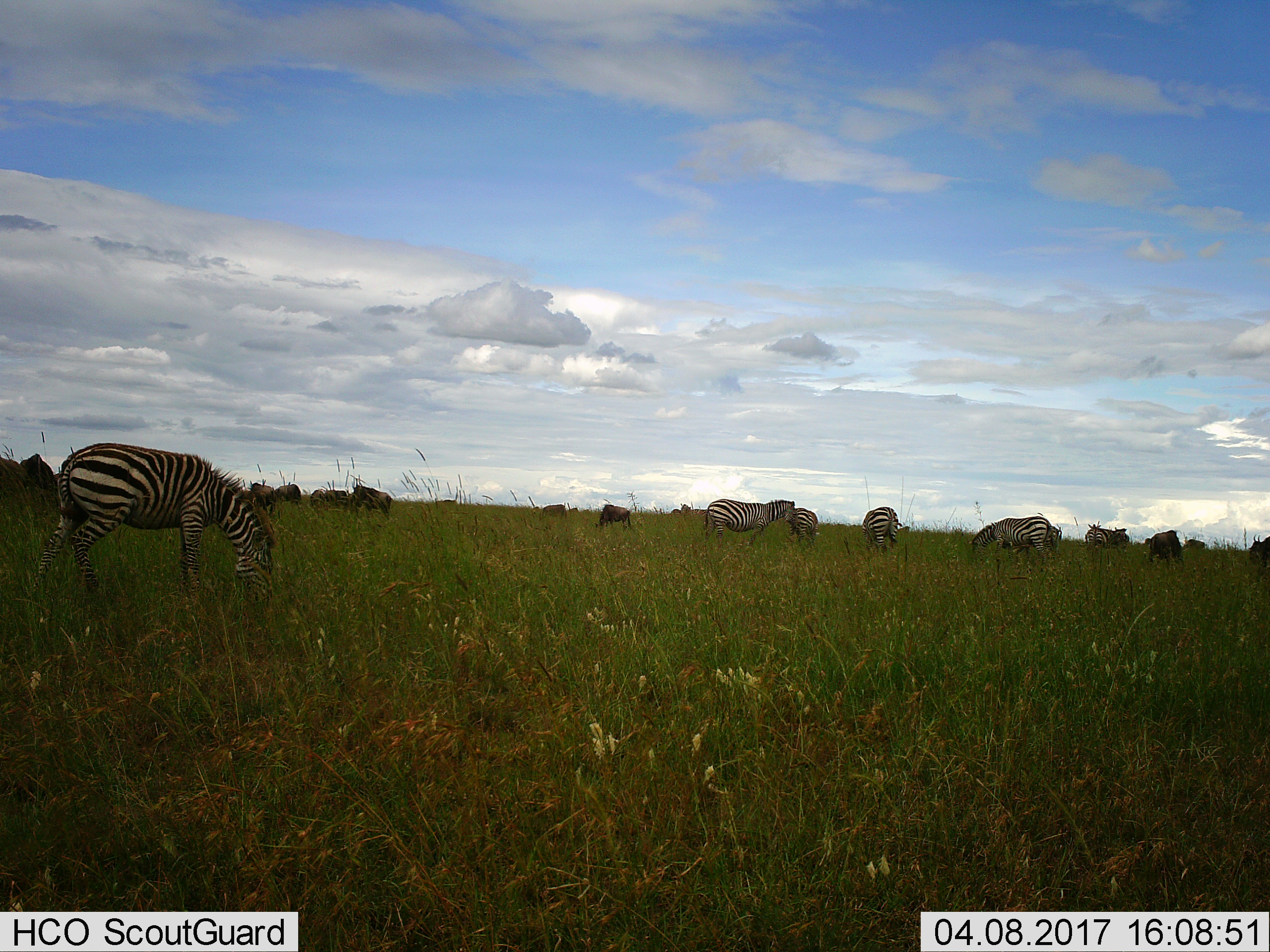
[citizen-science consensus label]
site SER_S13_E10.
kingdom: Animalia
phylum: Chordata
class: Mammalia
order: Perissodactyla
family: Equidae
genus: Equus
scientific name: Equus quagga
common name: plains zebra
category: zebraplains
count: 9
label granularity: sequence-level